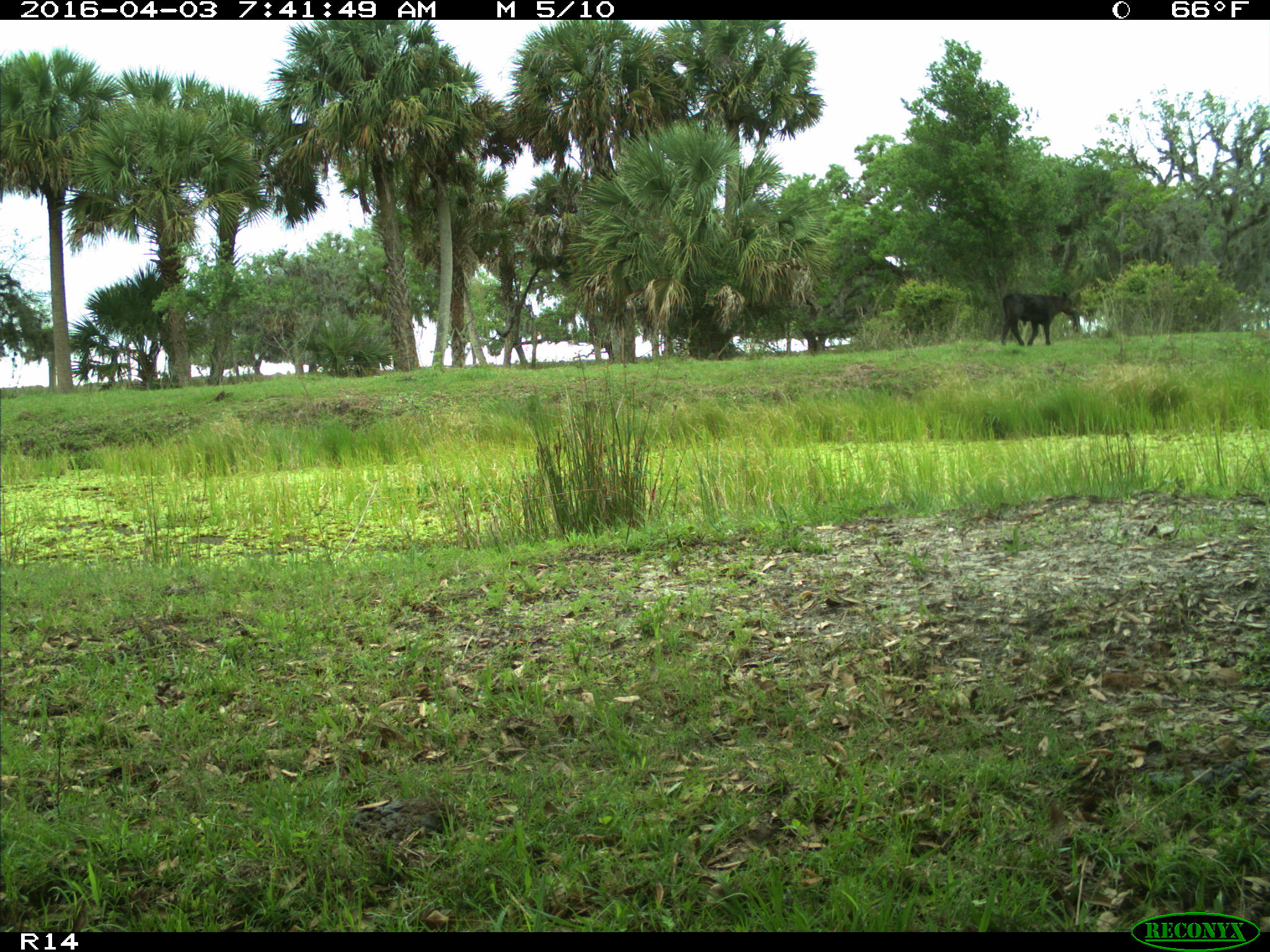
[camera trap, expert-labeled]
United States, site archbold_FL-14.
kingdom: Animalia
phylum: Chordata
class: Mammalia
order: Artiodactyla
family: Bovidae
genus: Bos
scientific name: Bos taurus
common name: domestic cow